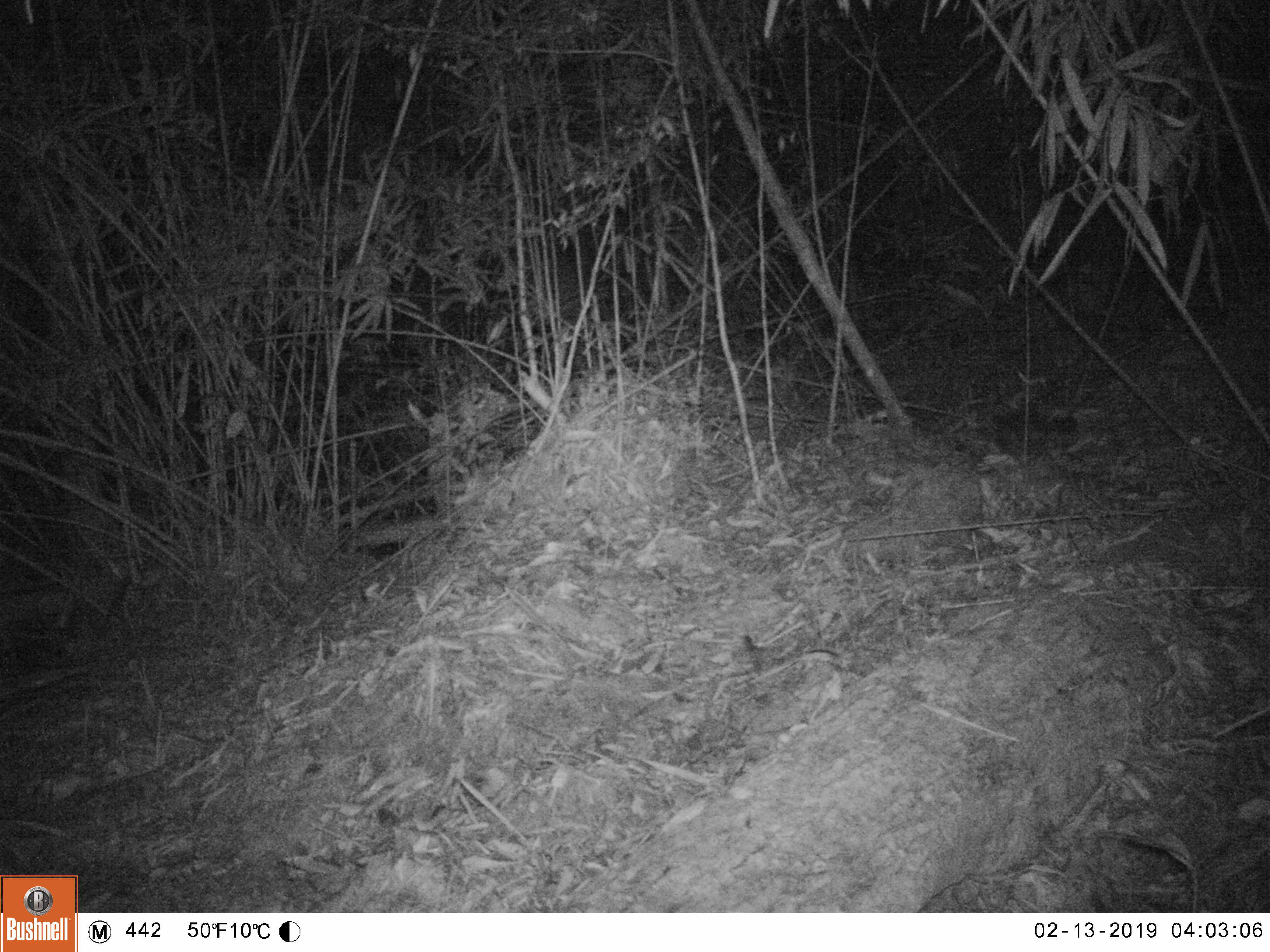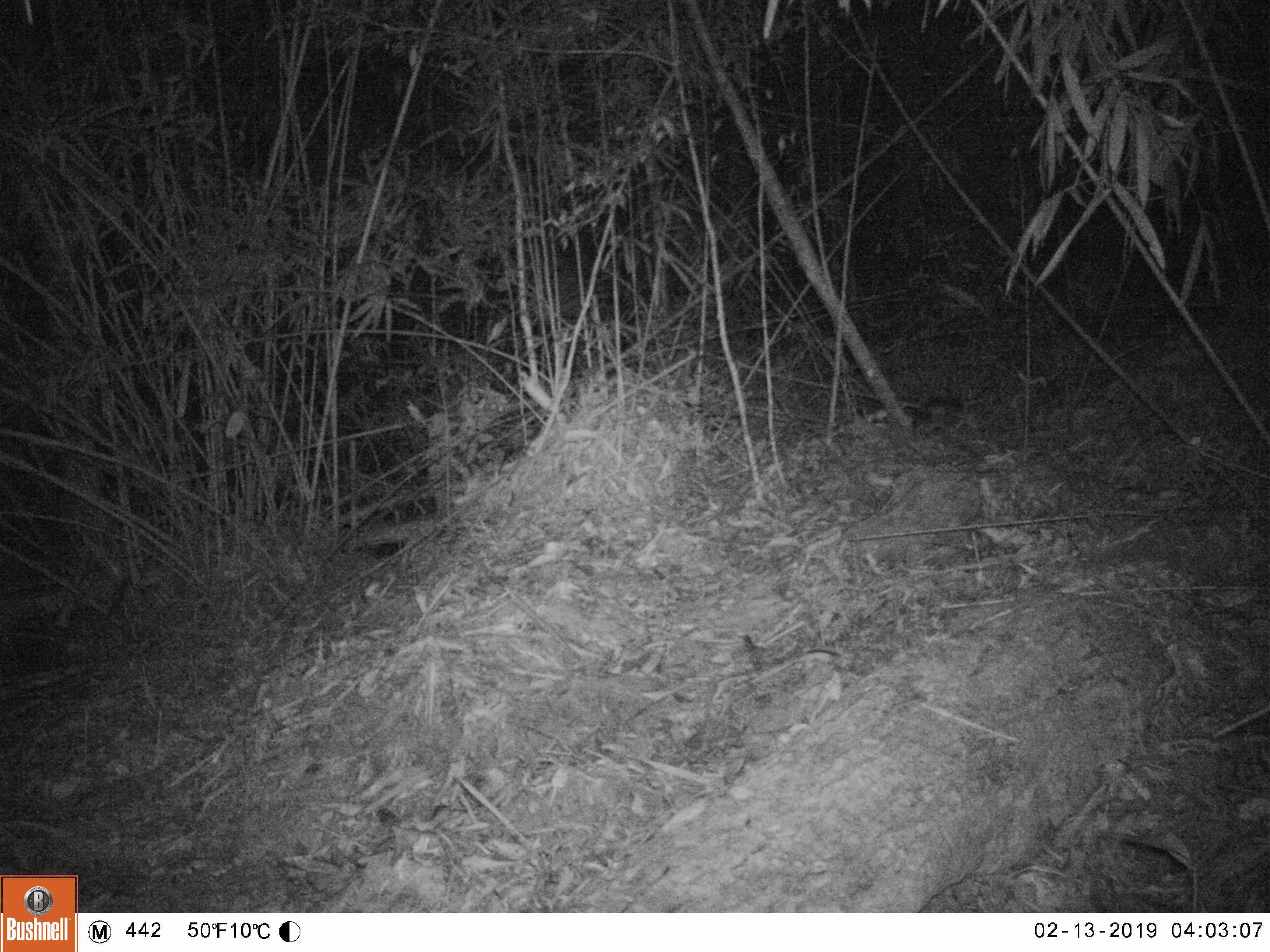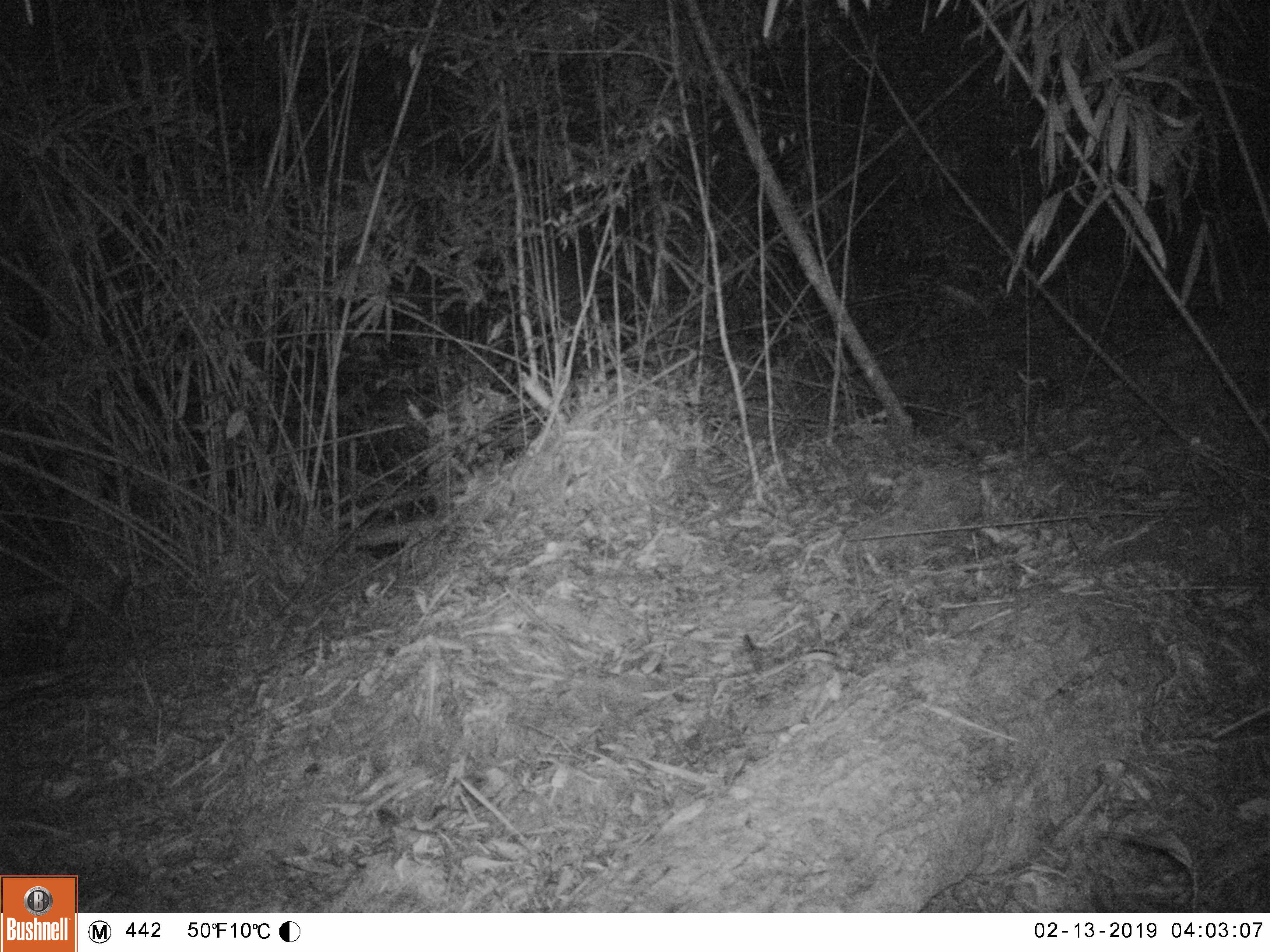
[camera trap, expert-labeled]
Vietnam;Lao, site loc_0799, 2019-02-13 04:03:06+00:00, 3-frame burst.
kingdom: Animalia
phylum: Chordata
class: Mammalia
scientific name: Mammalia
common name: mammal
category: unidentified small mammal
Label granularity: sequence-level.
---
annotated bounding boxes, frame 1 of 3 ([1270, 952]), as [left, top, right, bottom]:
unidentified small mammal: [988, 403, 1078, 457]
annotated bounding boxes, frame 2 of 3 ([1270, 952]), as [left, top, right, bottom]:
unidentified small mammal: [901, 395, 966, 440]